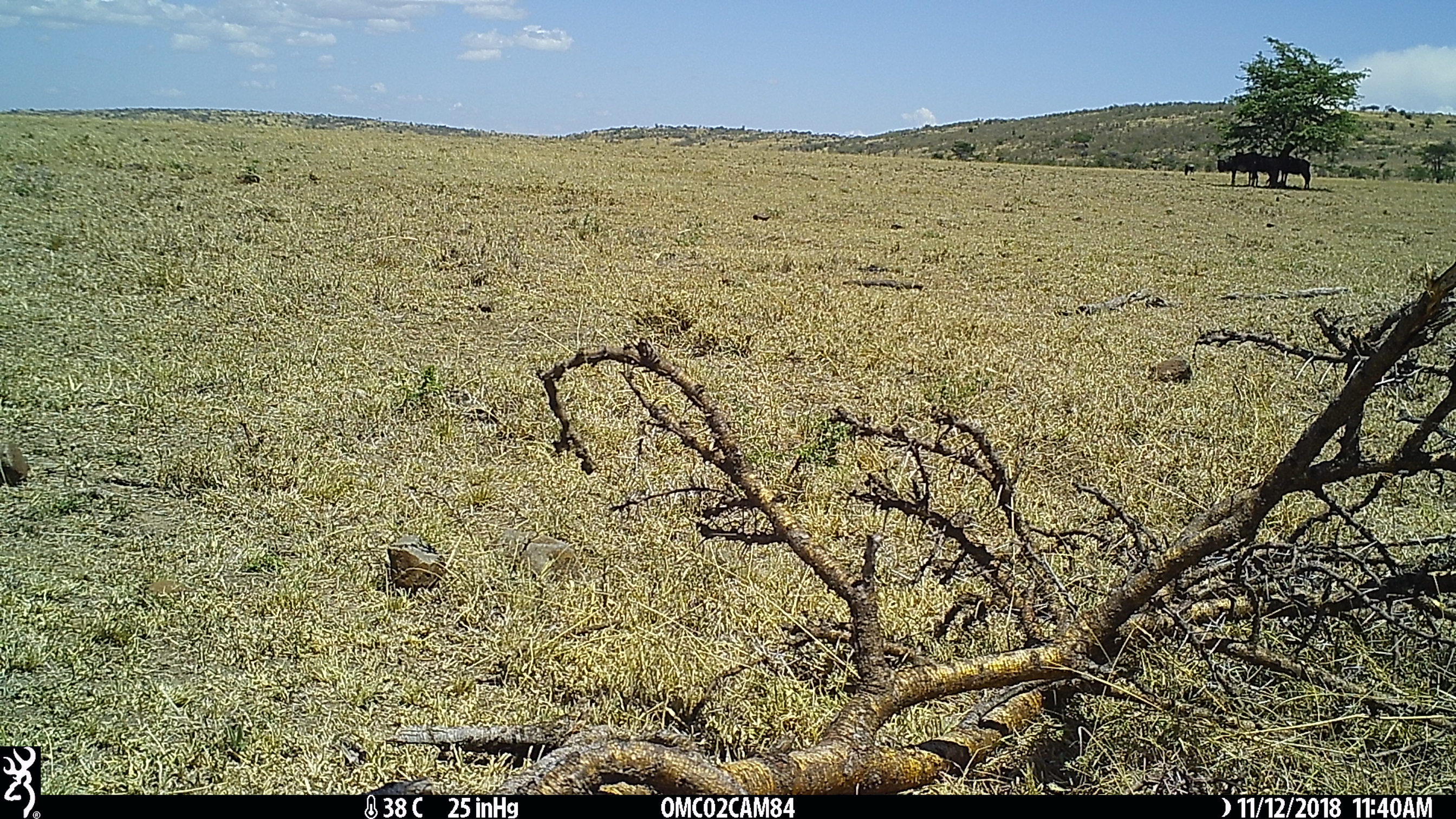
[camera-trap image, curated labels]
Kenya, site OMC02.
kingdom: Animalia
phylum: Chordata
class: Mammalia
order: Artiodactyla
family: Bovidae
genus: Connochaetes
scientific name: Connochaetes taurinus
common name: blue wildebeest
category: wildebeest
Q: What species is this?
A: Wildebeest (blue wildebeest) (Connochaetes taurinus).